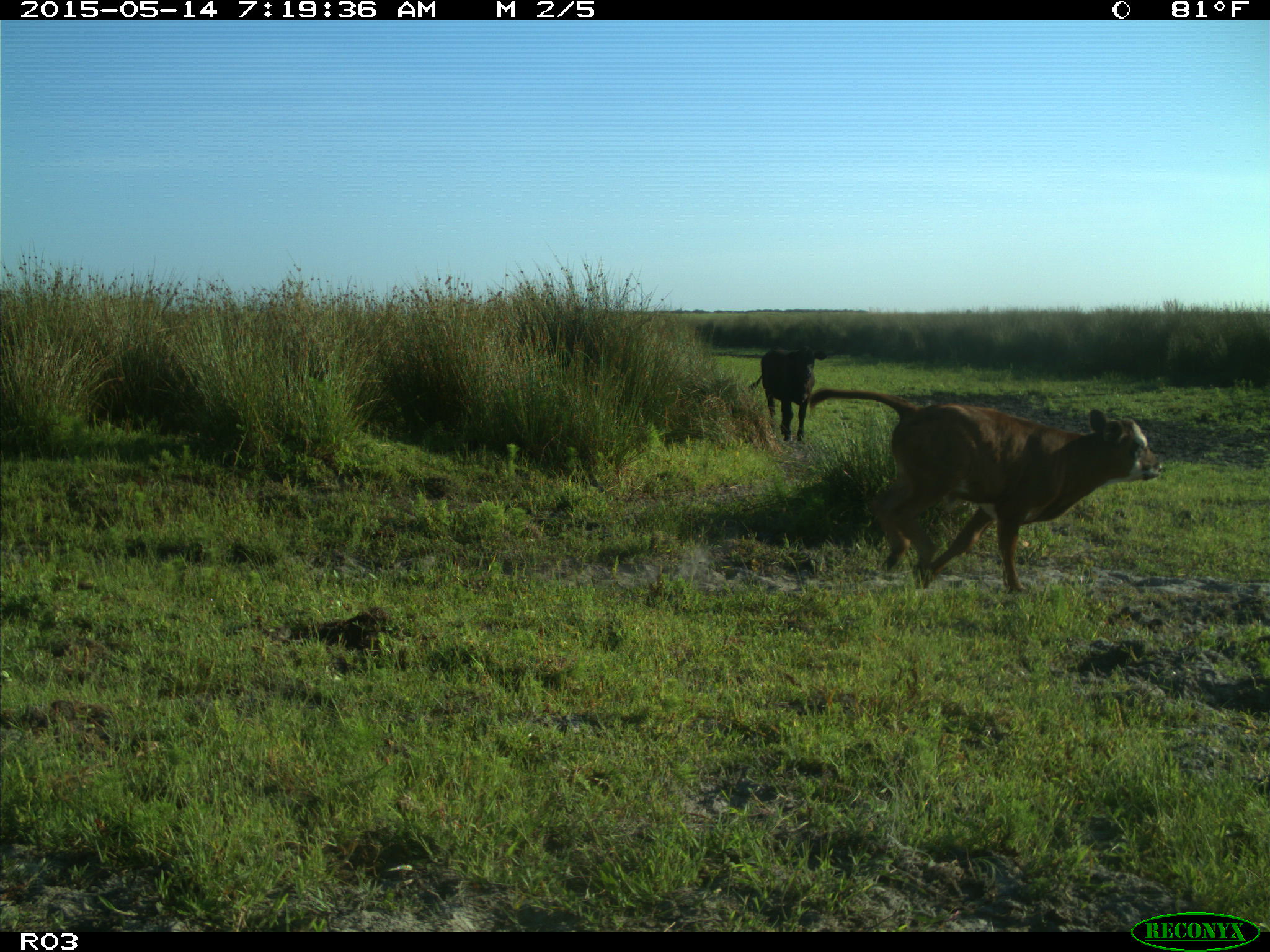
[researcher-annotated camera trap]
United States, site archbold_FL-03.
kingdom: Animalia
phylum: Chordata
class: Mammalia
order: Artiodactyla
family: Bovidae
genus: Bos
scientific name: Bos taurus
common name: domestic cow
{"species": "Bos taurus (domestic cow)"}